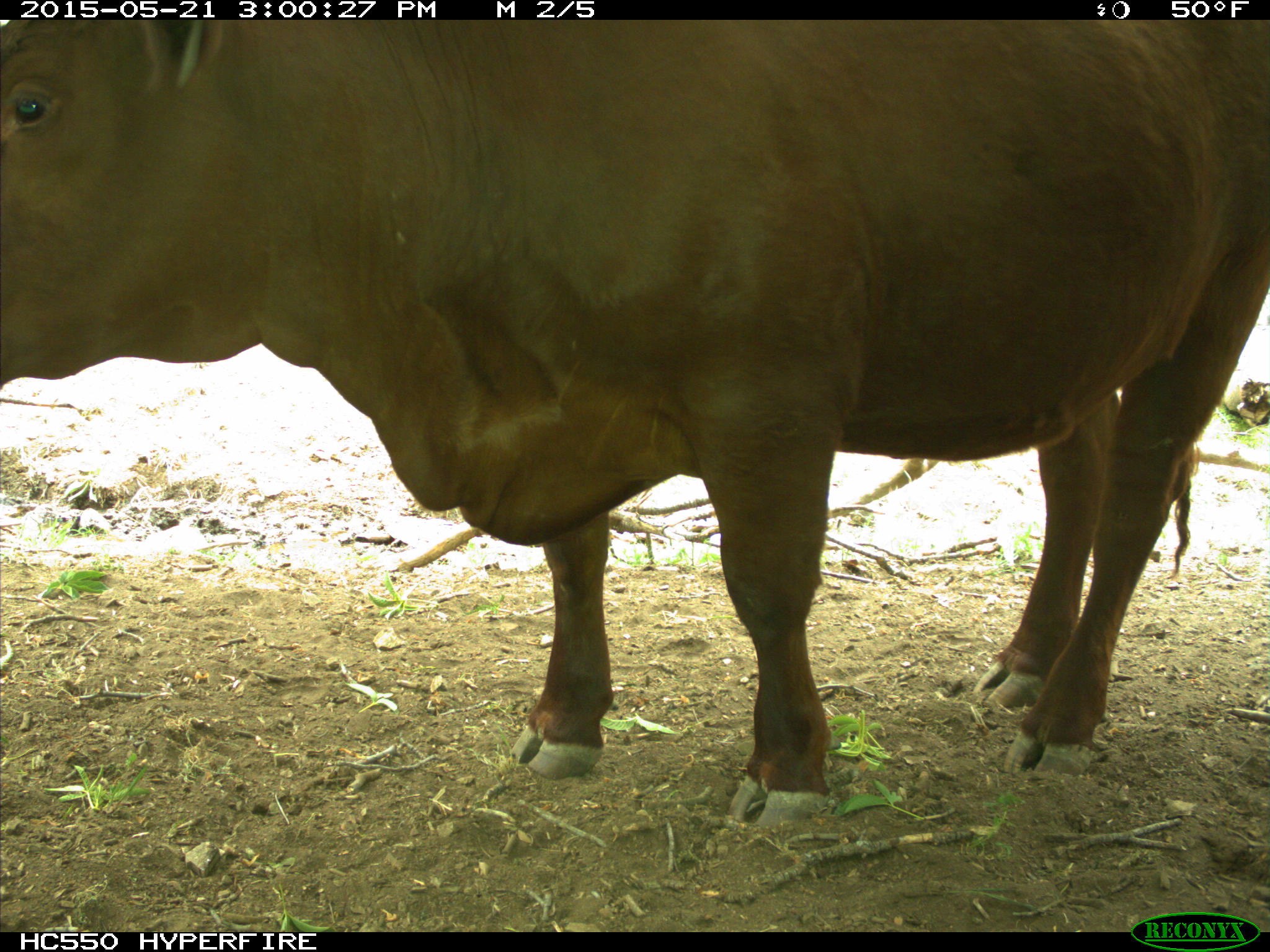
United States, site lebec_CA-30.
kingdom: Animalia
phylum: Chordata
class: Mammalia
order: Artiodactyla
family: Bovidae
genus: Bos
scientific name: Bos taurus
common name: domestic cow